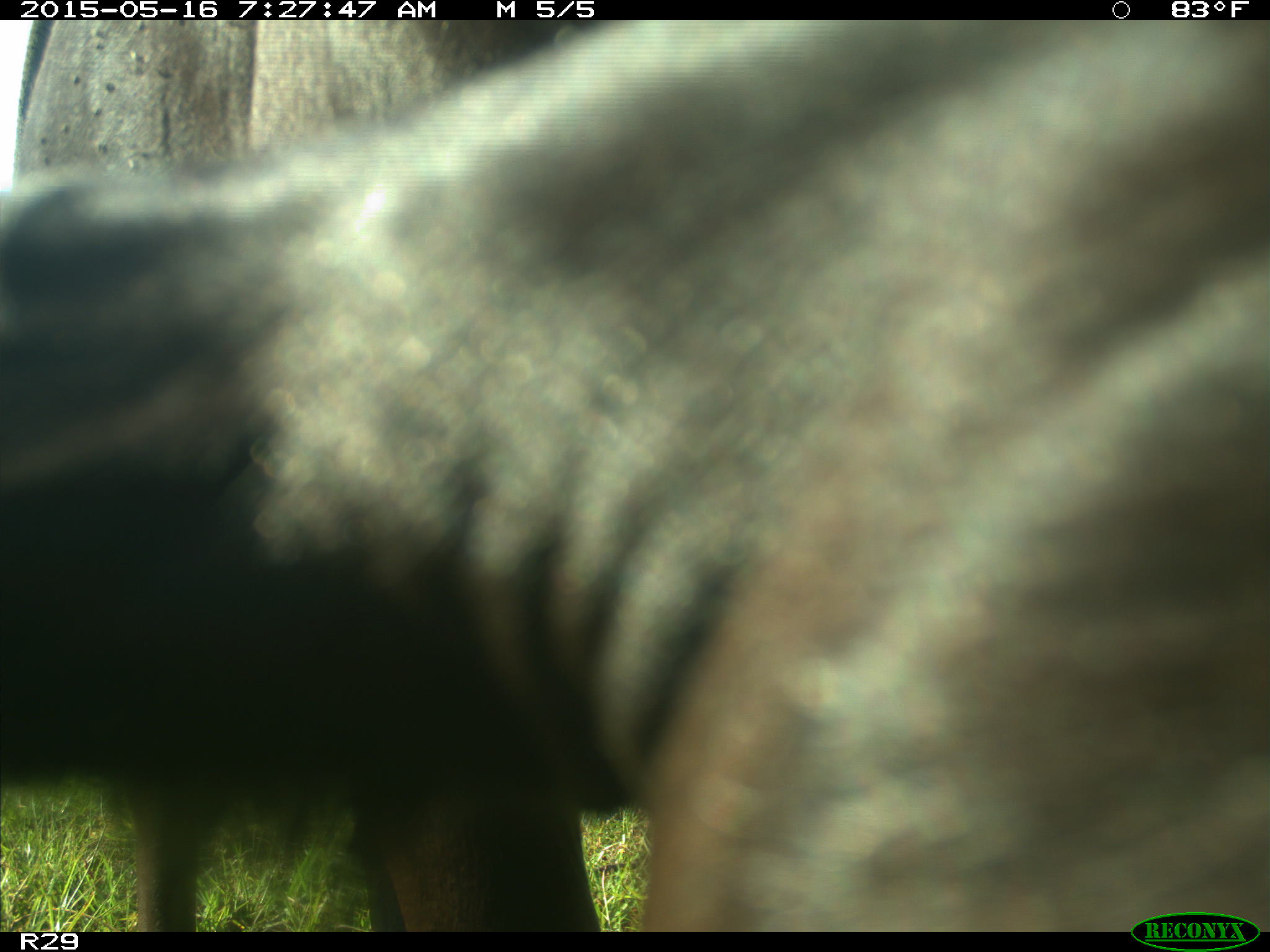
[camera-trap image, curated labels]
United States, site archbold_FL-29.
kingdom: Animalia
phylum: Chordata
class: Mammalia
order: Artiodactyla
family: Bovidae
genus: Bos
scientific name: Bos taurus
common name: domestic cow